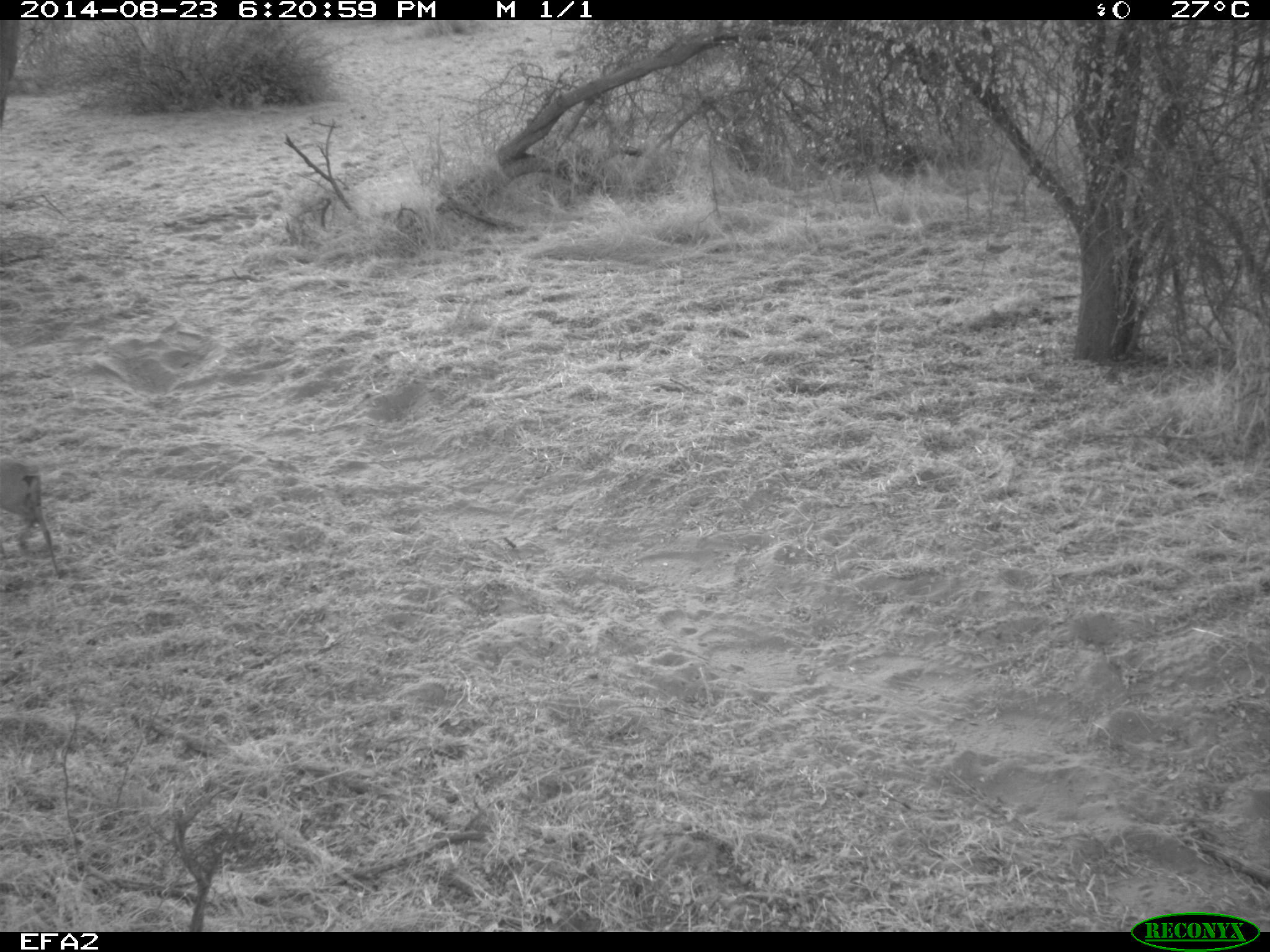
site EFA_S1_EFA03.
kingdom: Animalia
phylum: Chordata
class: Mammalia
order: Artiodactyla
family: Bovidae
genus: Aepyceros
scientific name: Aepyceros melampus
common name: impala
Impala (Aepyceros melampus), count 1. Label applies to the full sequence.